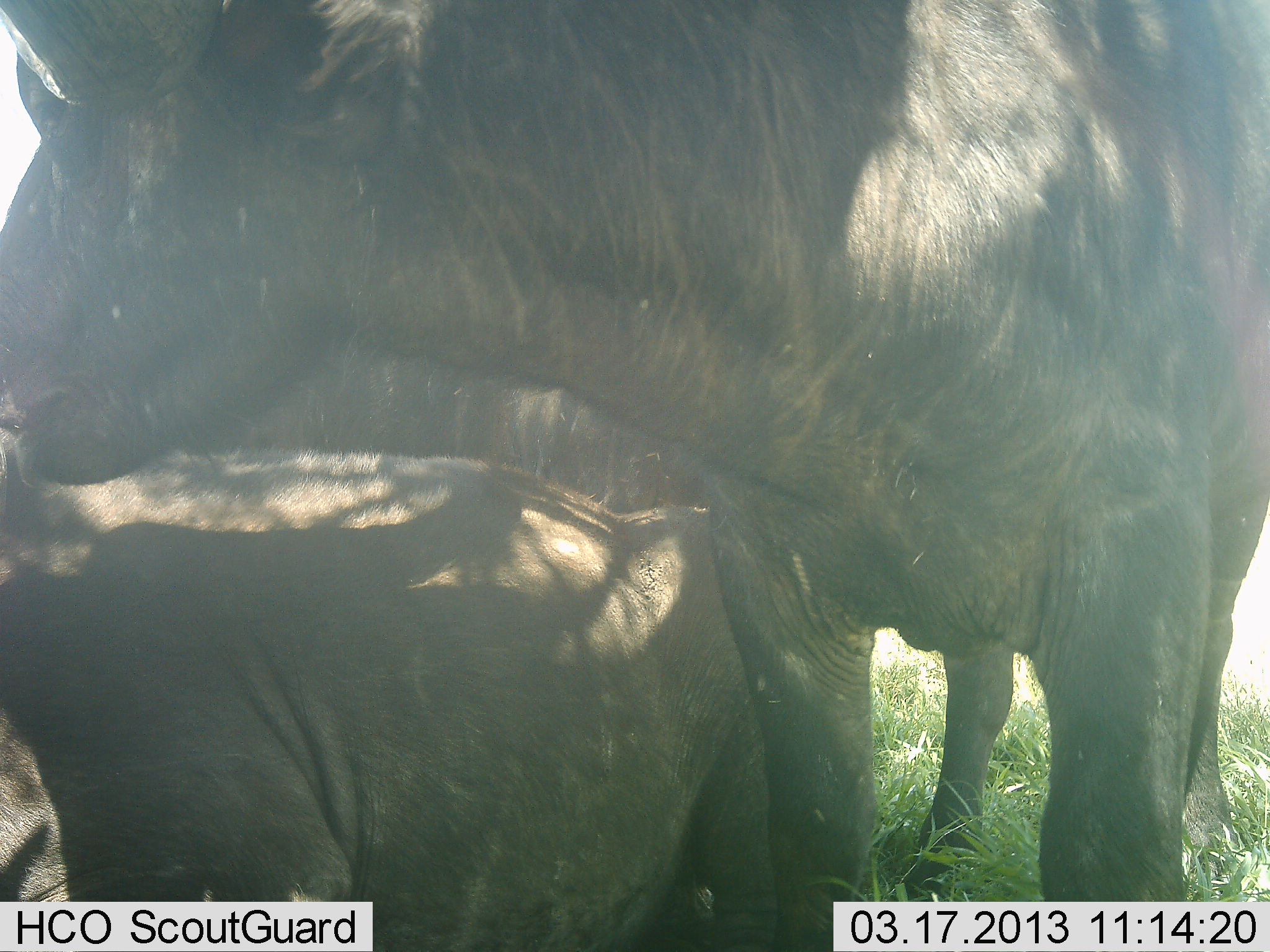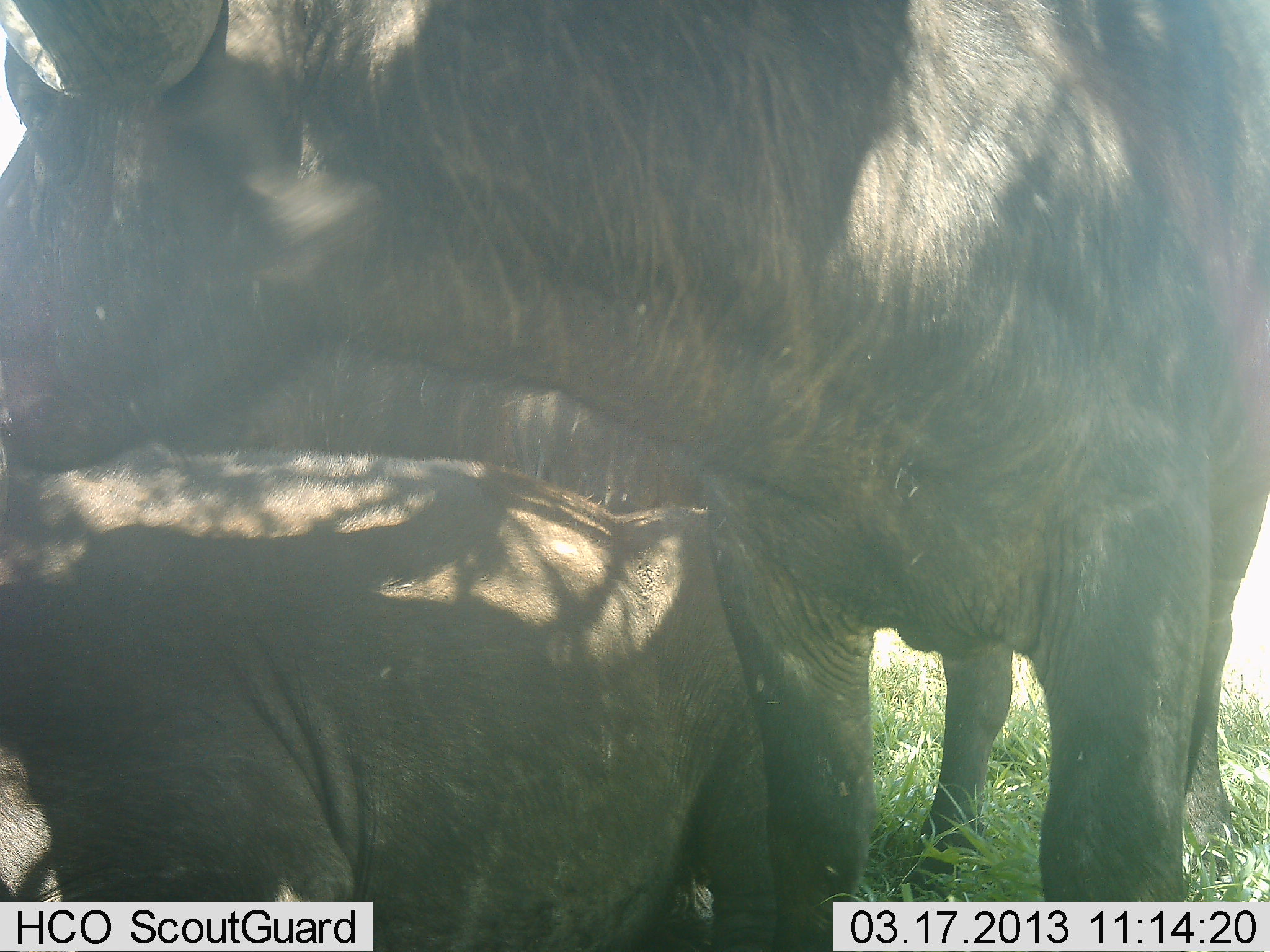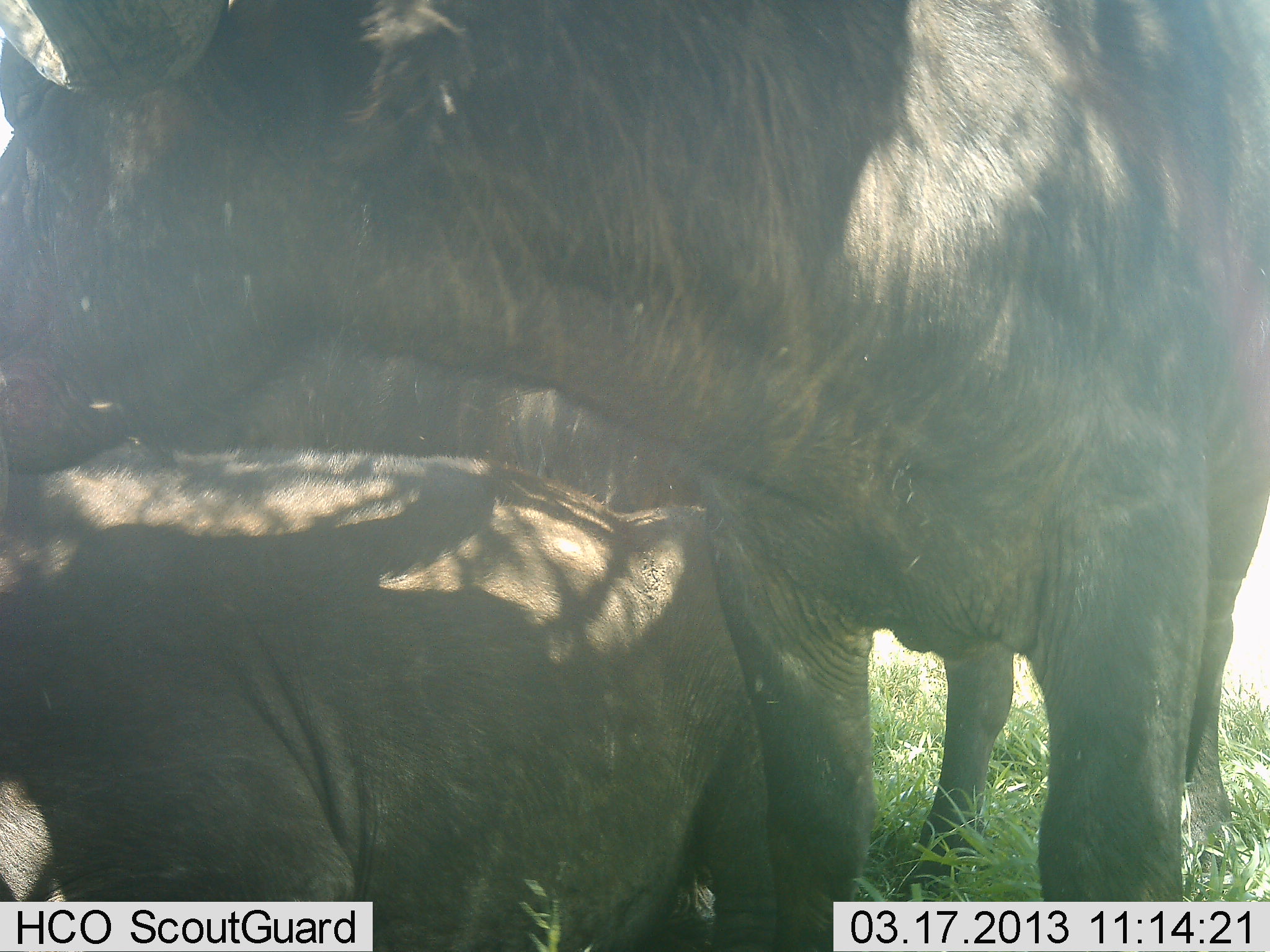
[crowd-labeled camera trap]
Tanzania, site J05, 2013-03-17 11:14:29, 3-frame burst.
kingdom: Animalia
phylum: Chordata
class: Mammalia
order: Artiodactyla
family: Bovidae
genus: Syncerus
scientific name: Syncerus caffer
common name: cape buffalo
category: buffalo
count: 2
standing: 83%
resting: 90%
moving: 0%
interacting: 7%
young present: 3%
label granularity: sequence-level